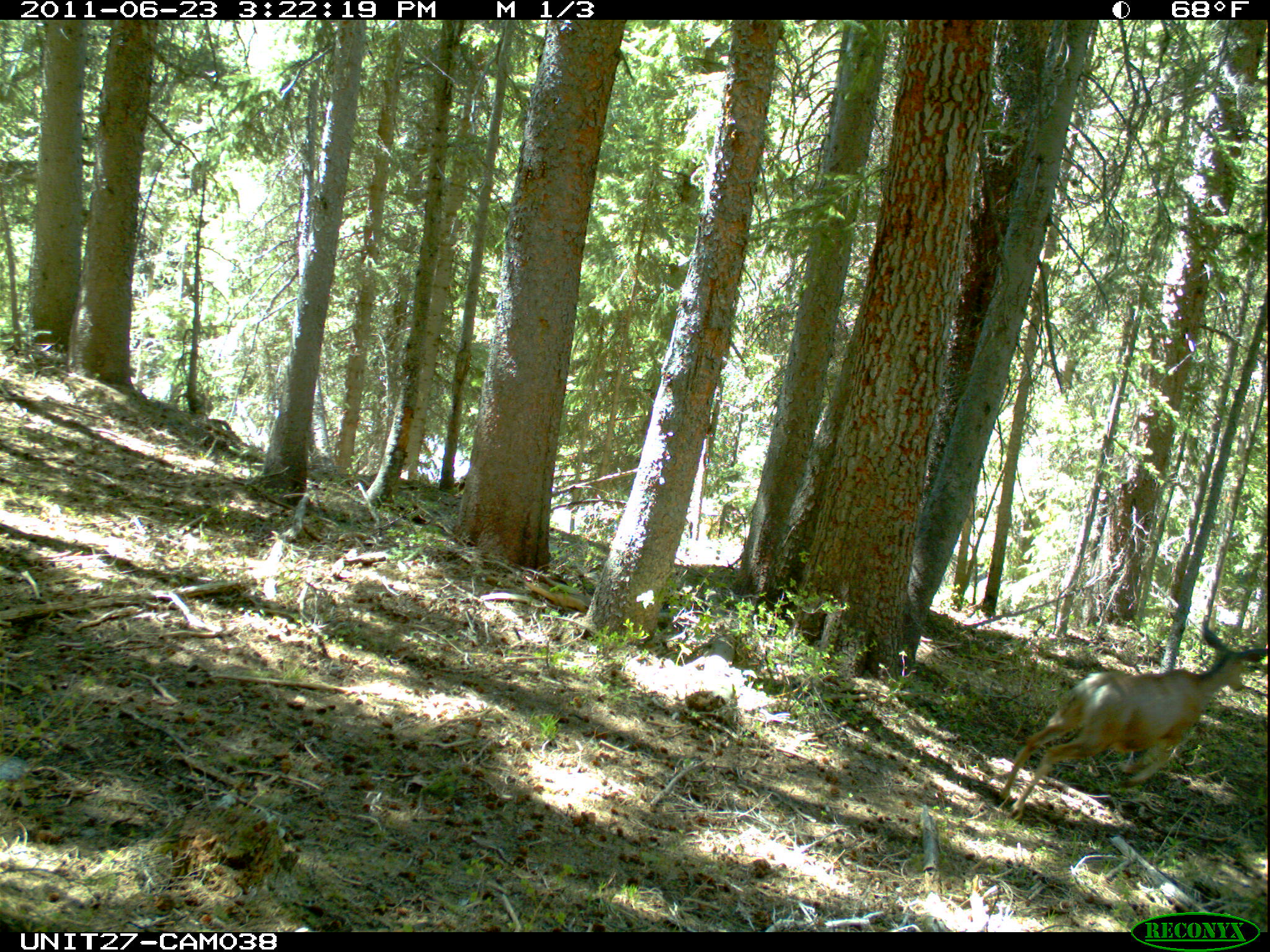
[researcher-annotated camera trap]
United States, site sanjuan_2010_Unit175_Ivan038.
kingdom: Animalia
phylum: Chordata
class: Mammalia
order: Artiodactyla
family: Cervidae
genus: Odocoileus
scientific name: Odocoileus hemionus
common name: mule deer